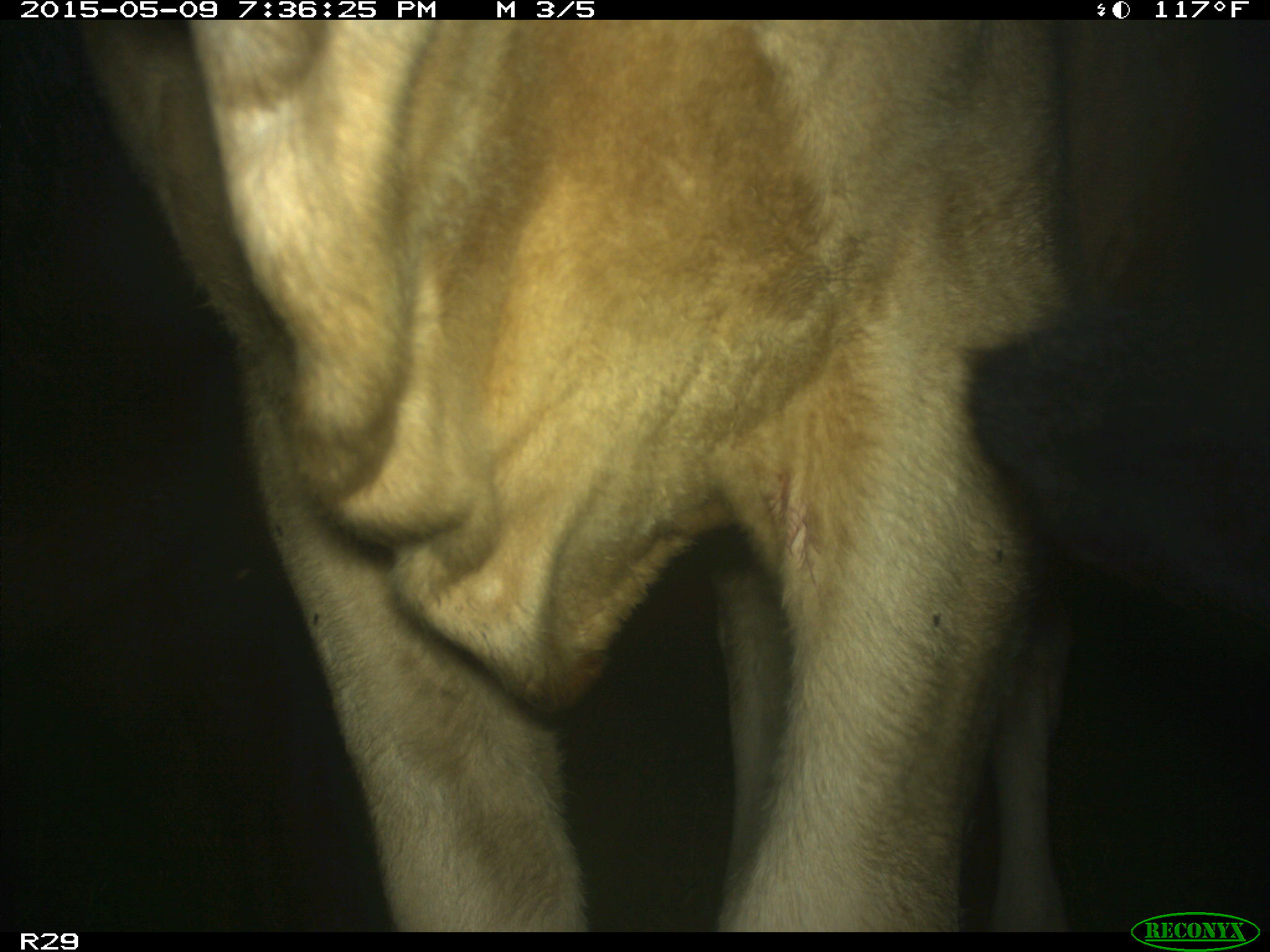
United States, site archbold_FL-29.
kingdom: Animalia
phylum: Chordata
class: Mammalia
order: Artiodactyla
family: Bovidae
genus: Bos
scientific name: Bos taurus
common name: domestic cow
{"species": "Bos taurus (domestic cow)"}